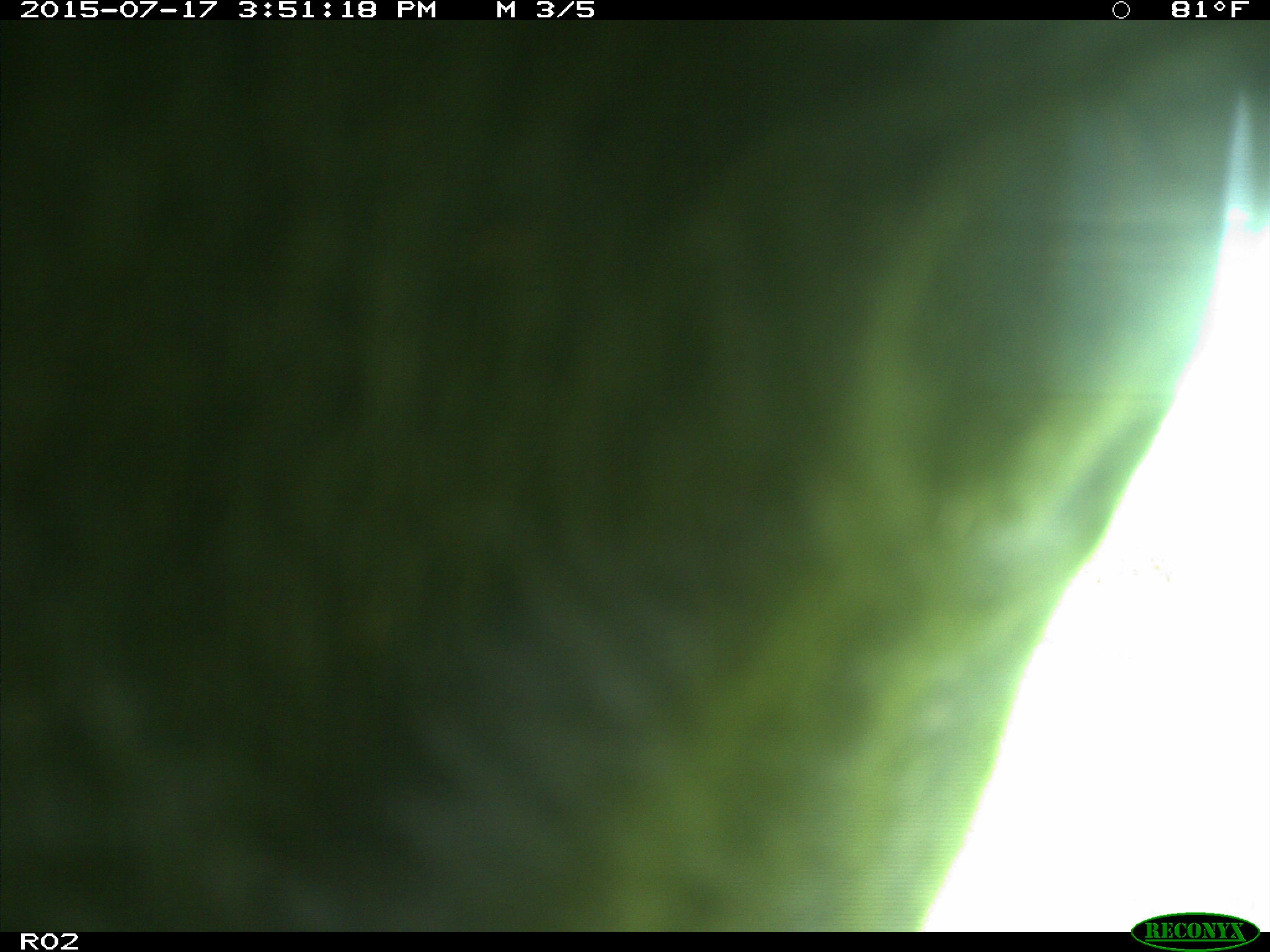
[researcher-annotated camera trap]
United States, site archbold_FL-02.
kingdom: Animalia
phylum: Chordata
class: Mammalia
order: Artiodactyla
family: Bovidae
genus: Bos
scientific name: Bos taurus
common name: domestic cow